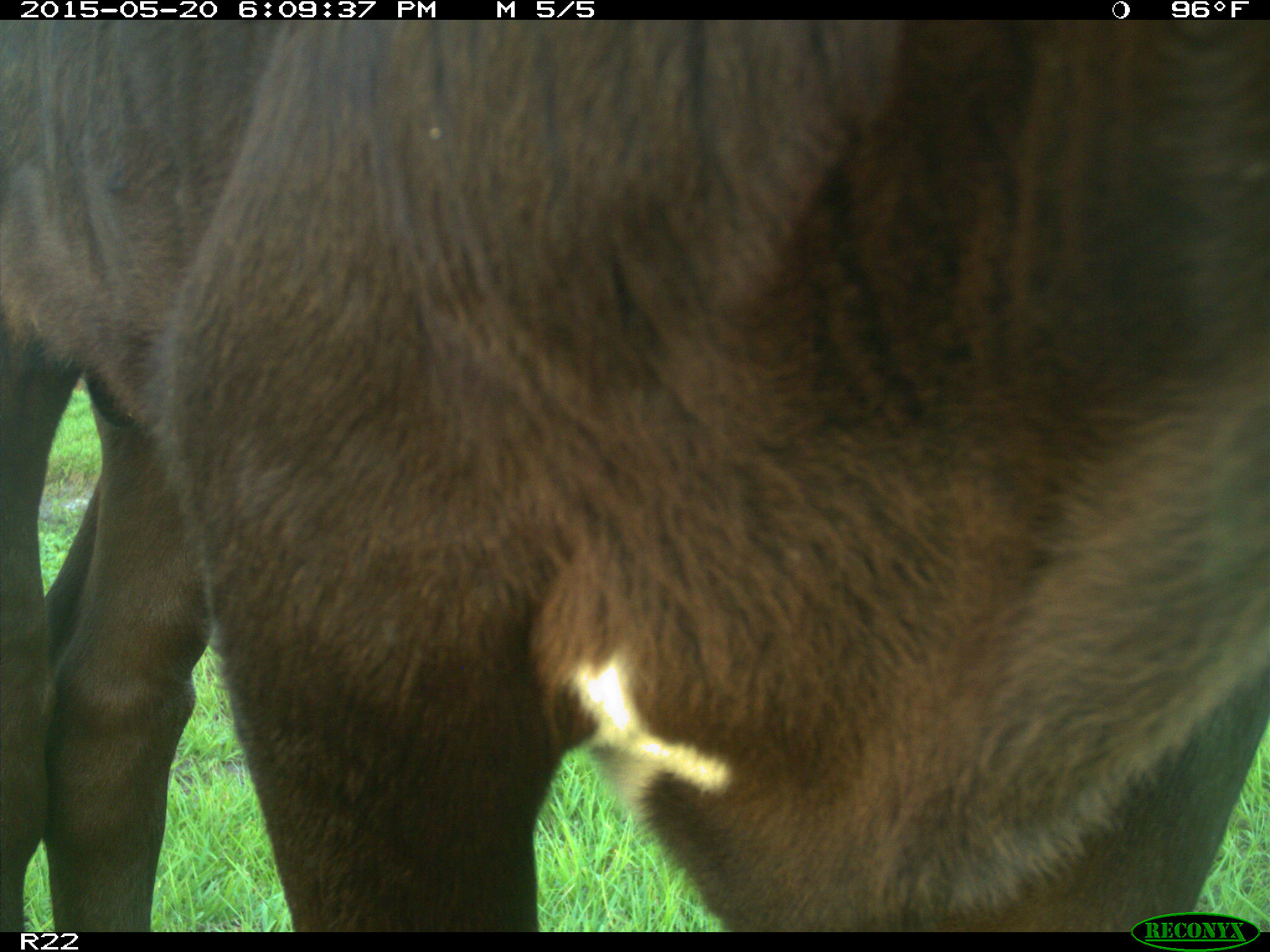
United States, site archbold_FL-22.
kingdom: Animalia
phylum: Chordata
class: Mammalia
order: Artiodactyla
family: Bovidae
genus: Bos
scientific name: Bos taurus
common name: domestic cow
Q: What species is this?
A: Bos taurus (domestic cow).